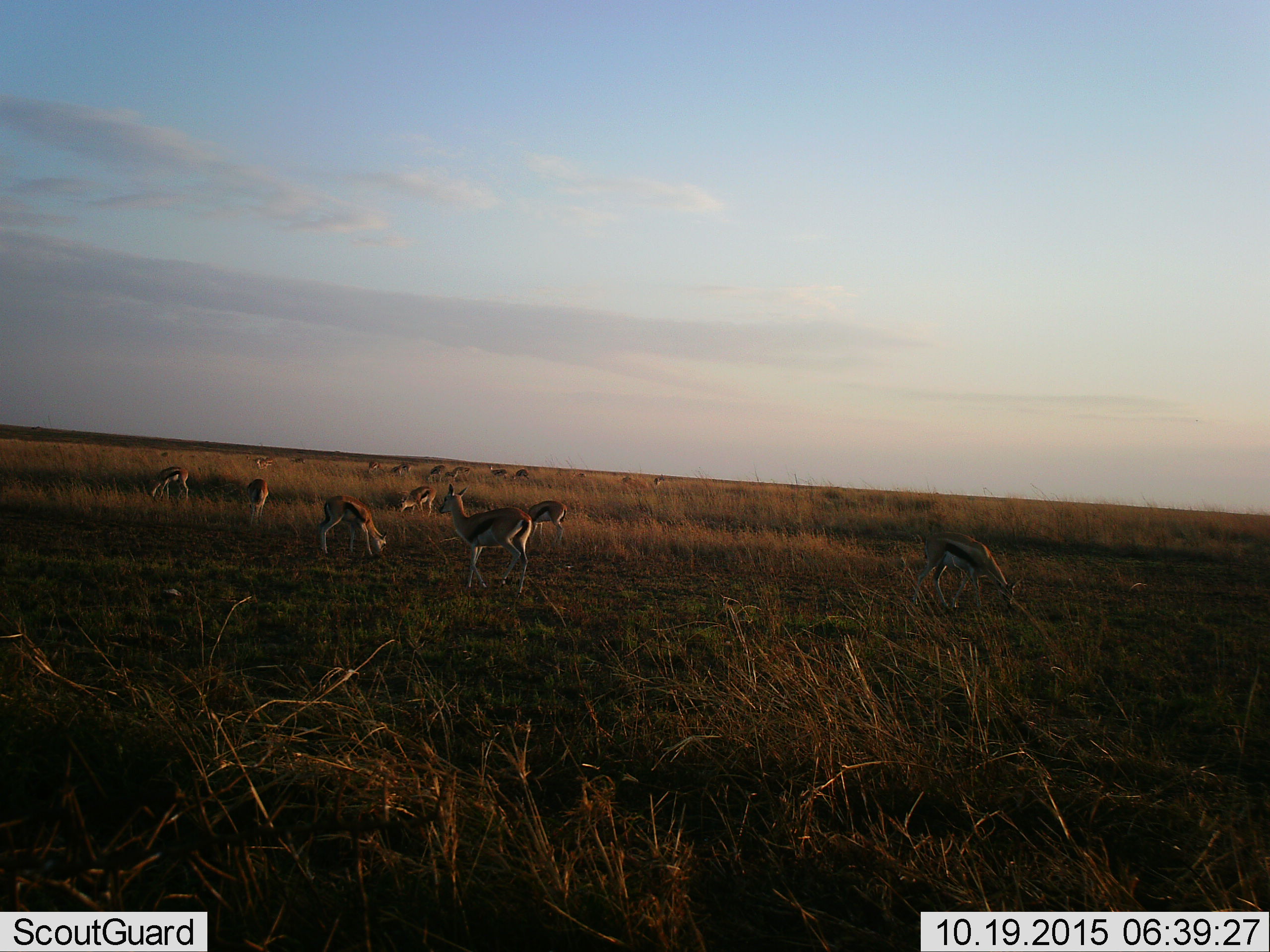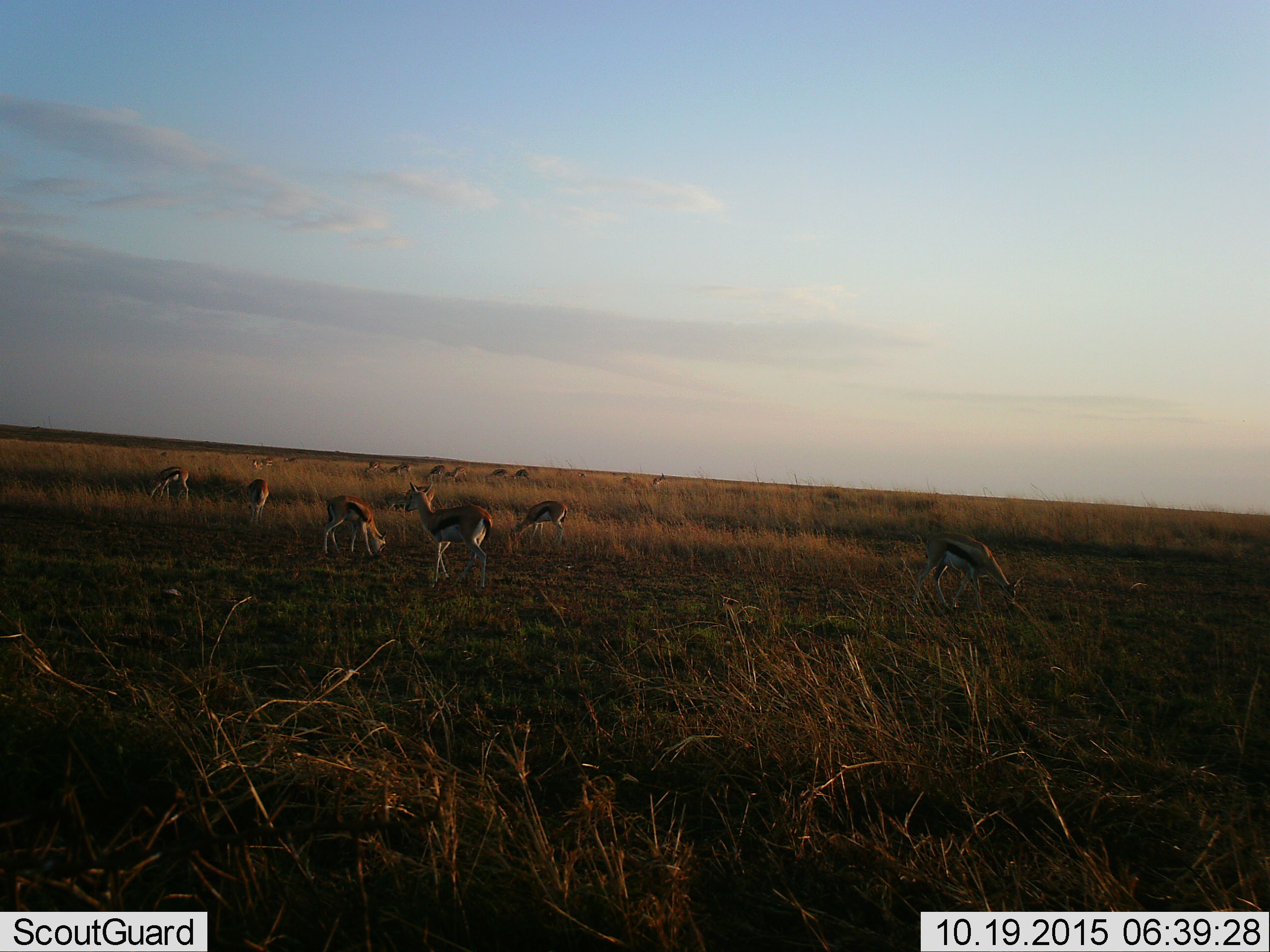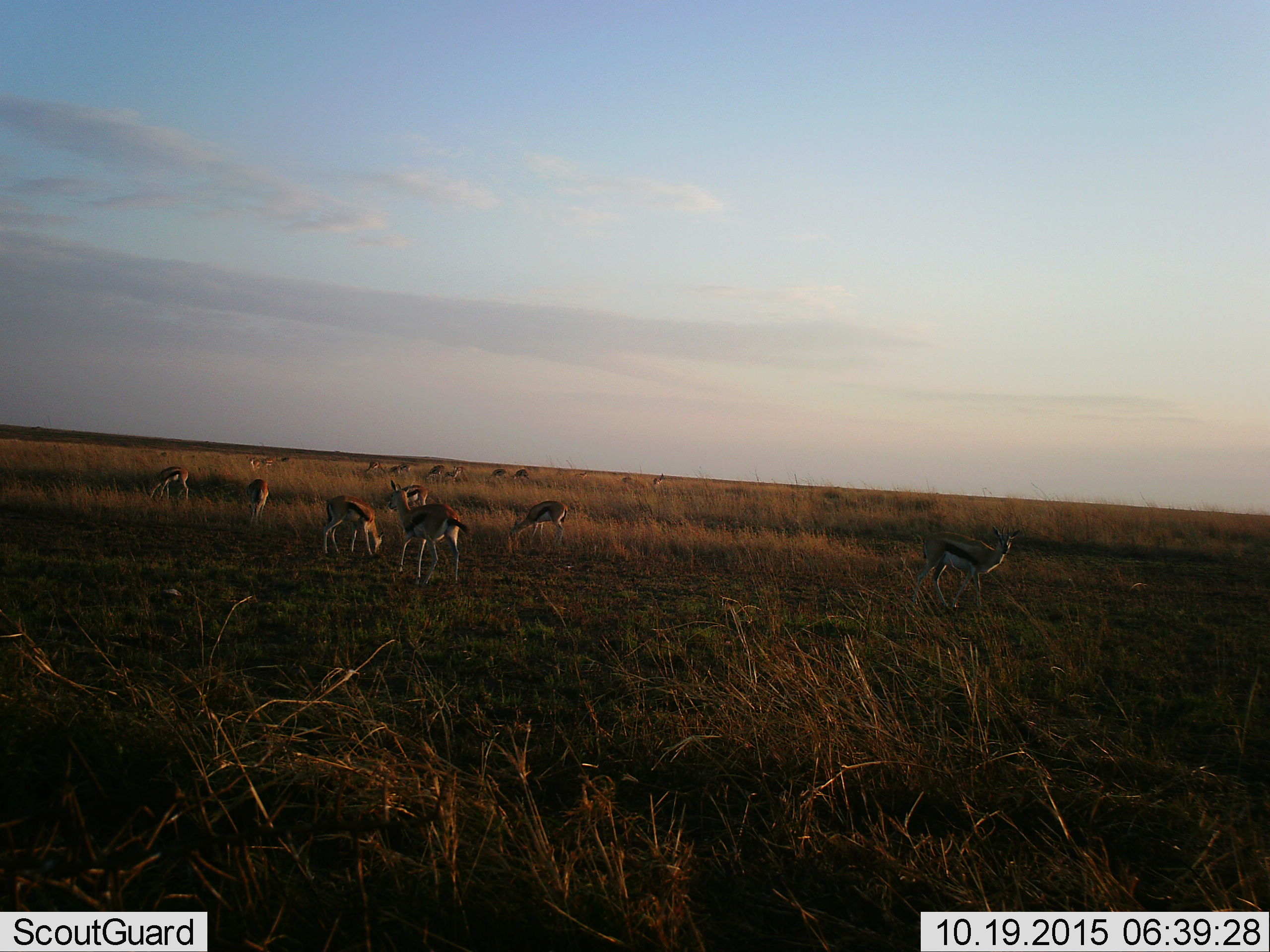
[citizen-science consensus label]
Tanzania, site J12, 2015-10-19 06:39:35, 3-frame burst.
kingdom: Animalia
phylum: Chordata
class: Mammalia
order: Artiodactyla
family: Bovidae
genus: Eudorcas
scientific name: Eudorcas thomsonii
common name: thomson's gazelle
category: gazellethomsons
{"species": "gazellethomsons (thomson's gazelle) (Eudorcas thomsonii)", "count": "11-50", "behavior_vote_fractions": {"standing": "80%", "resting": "0%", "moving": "100%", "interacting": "10%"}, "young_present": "10%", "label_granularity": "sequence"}